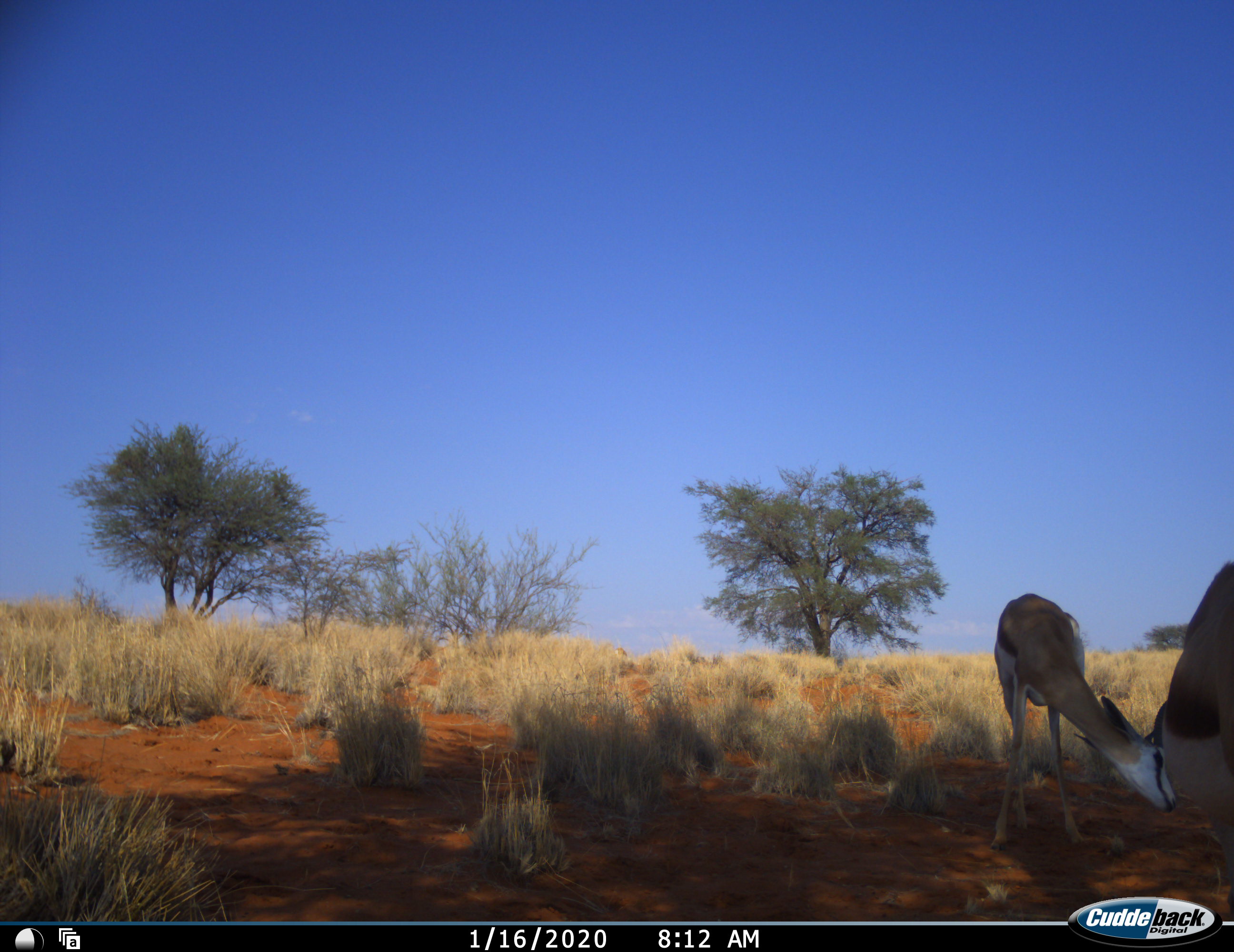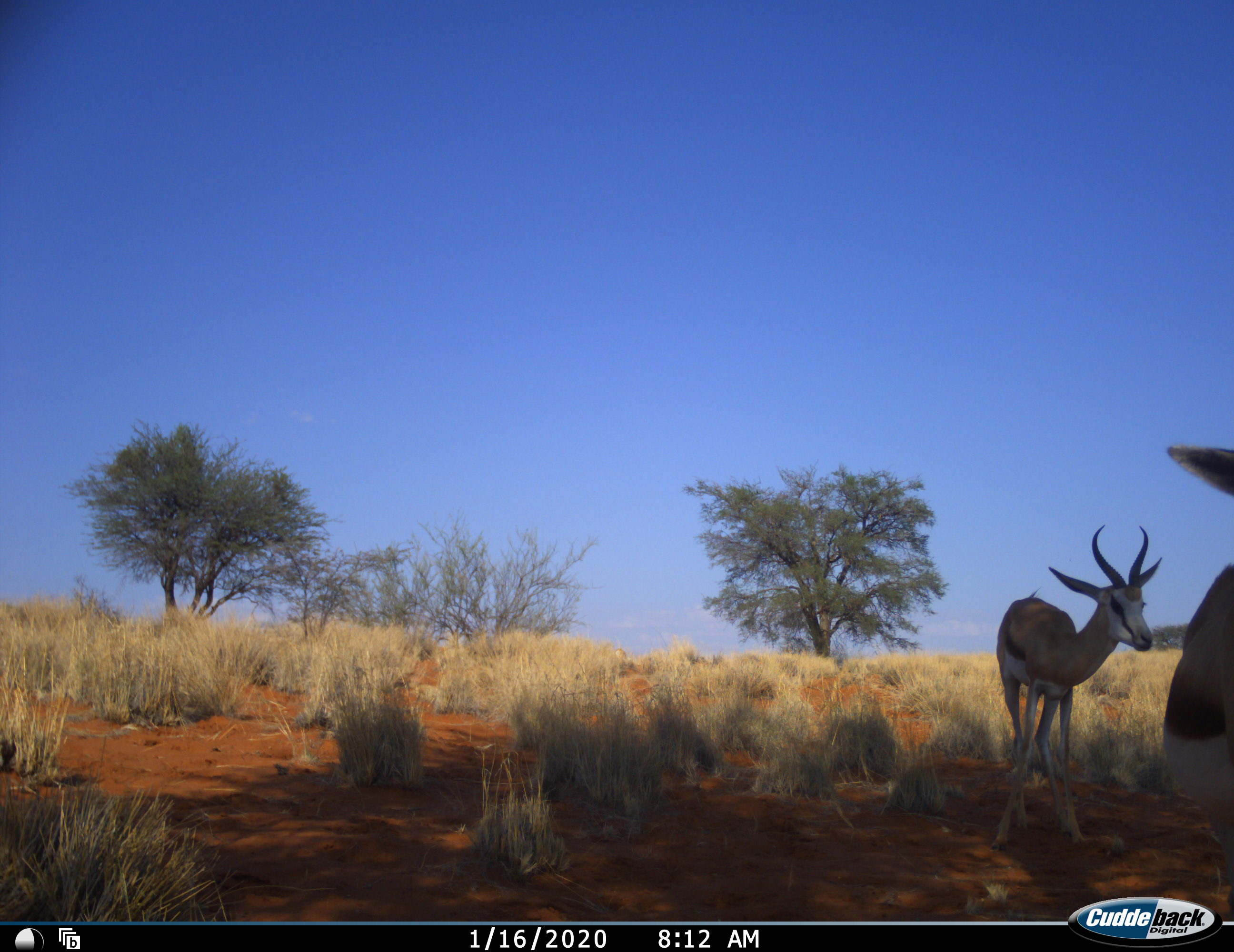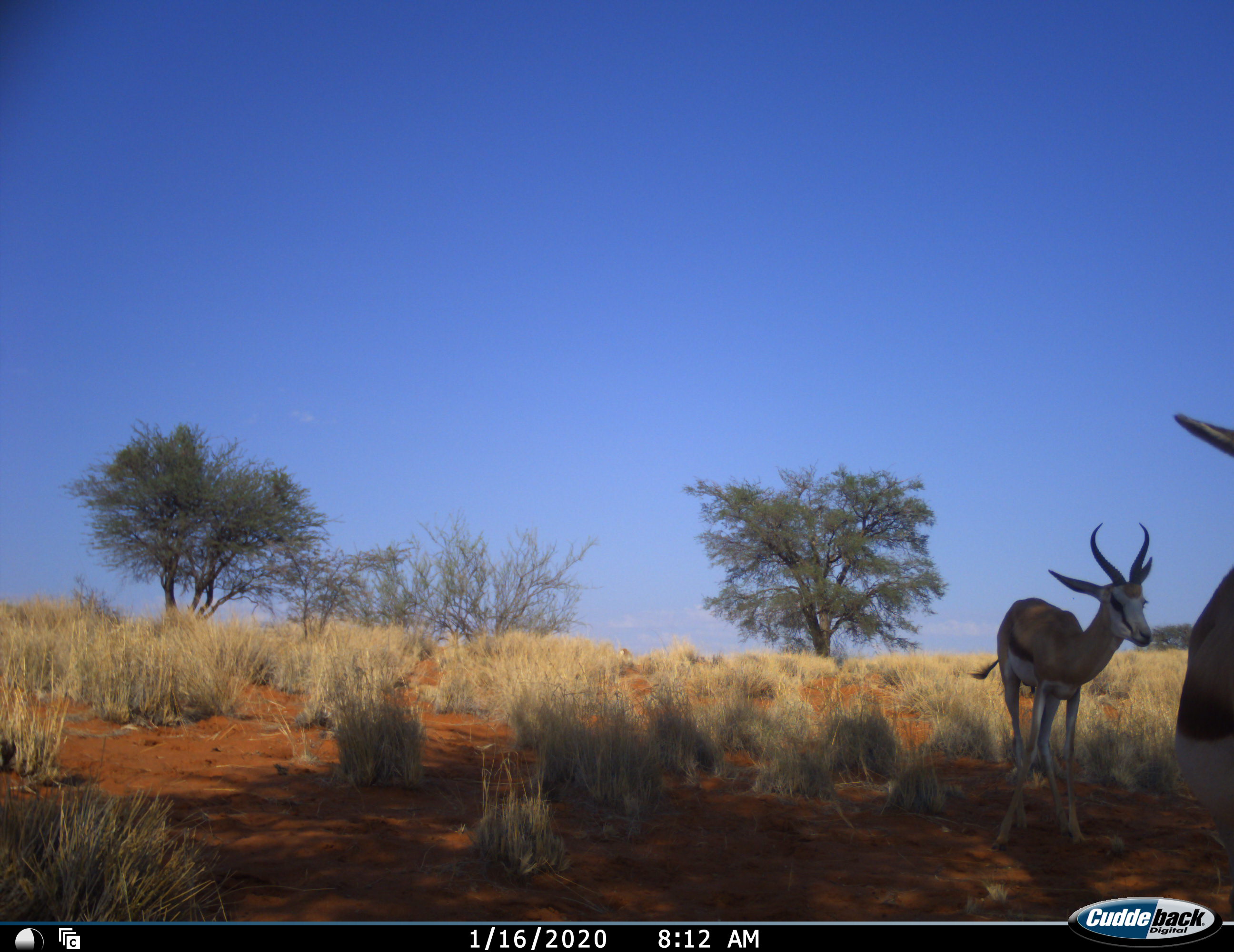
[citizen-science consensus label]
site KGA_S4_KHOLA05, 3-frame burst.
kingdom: Animalia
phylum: Chordata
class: Mammalia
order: Artiodactyla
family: Bovidae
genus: Antidorcas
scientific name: Antidorcas marsupialis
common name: springbok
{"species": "springbok (Antidorcas marsupialis)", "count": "2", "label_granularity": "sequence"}